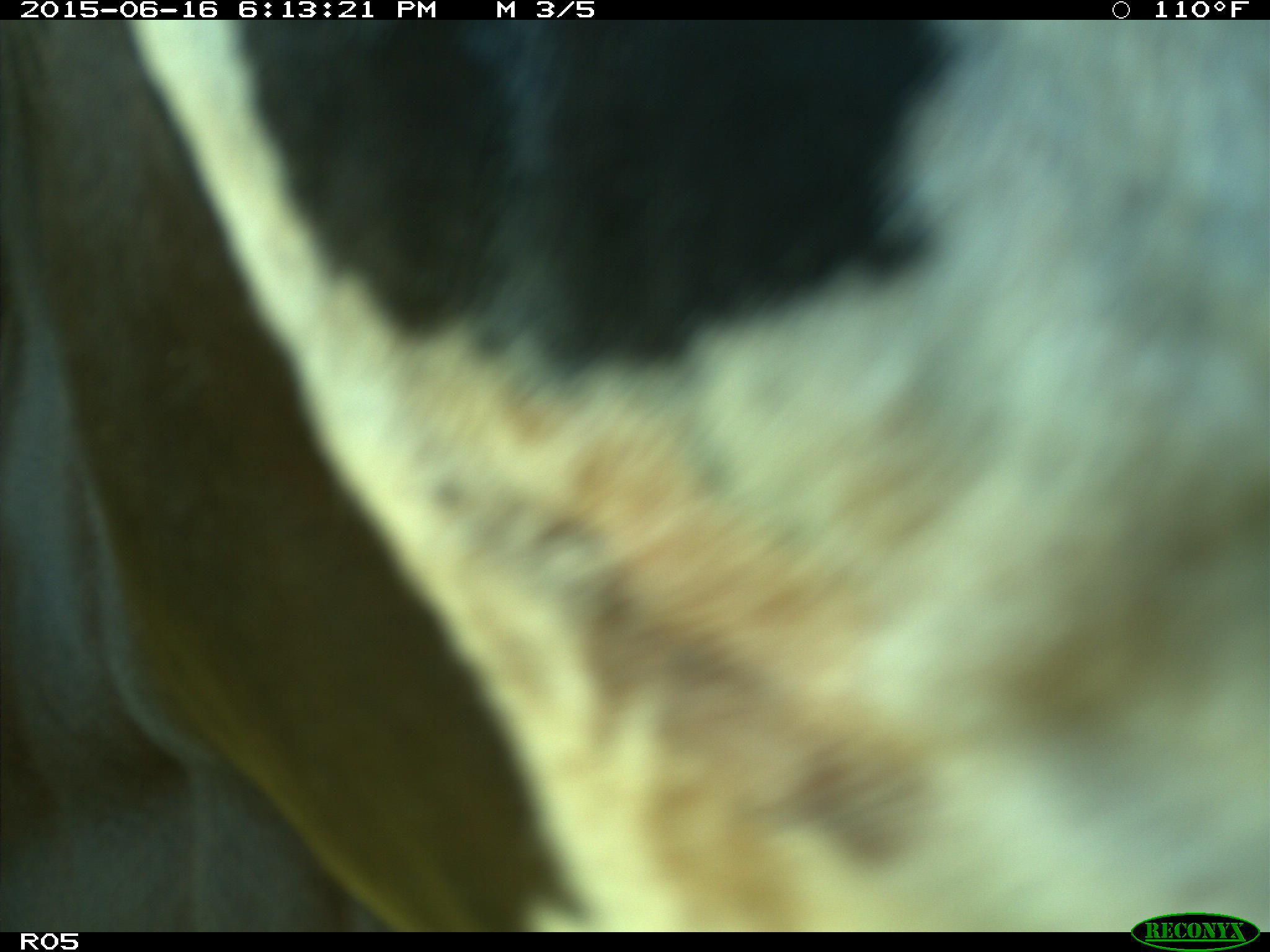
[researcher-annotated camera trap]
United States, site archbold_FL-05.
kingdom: Animalia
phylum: Chordata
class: Mammalia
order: Artiodactyla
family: Bovidae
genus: Bos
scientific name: Bos taurus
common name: domestic cow